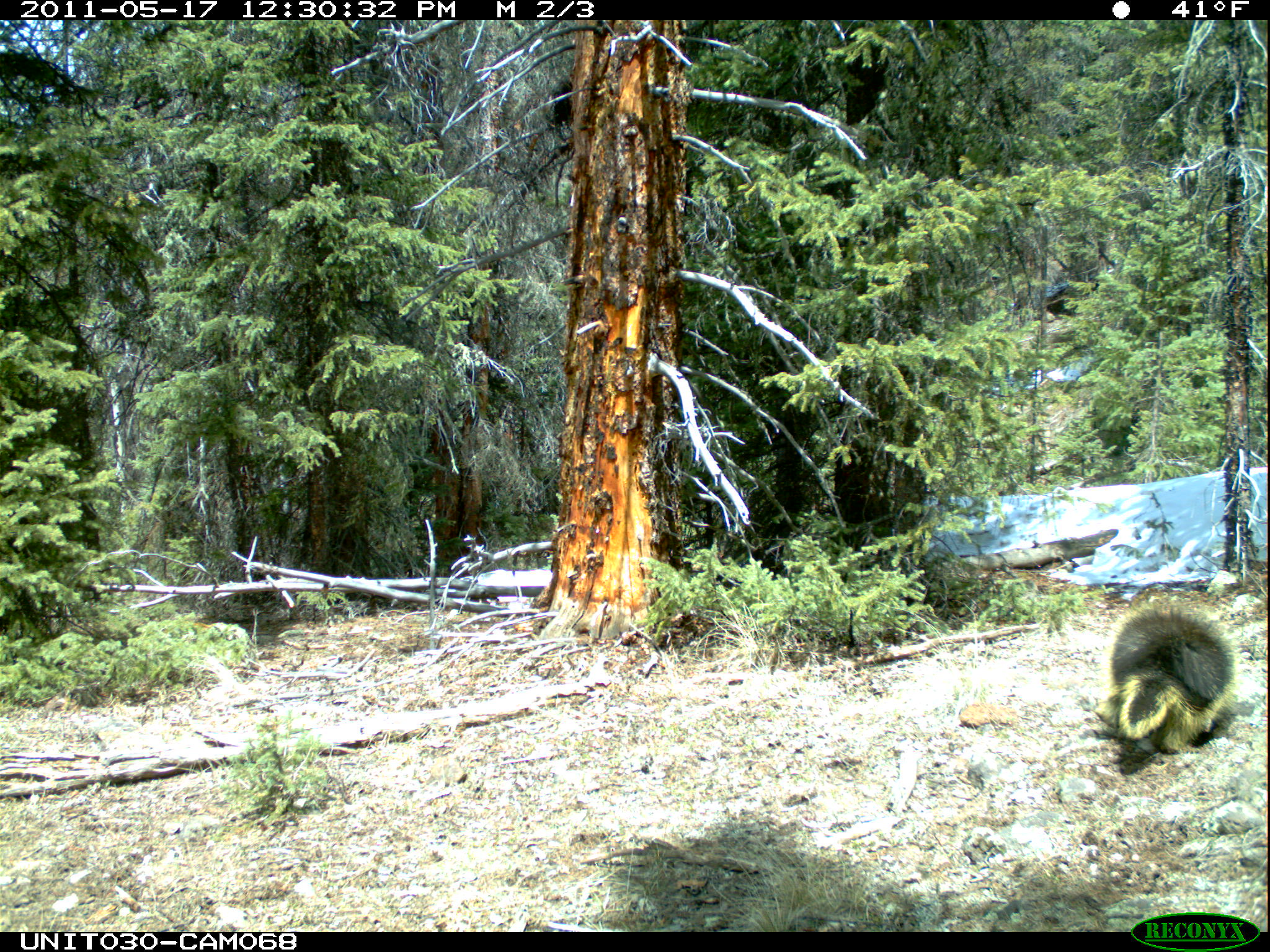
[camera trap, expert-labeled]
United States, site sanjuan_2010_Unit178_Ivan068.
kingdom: Animalia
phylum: Chordata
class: Mammalia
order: Rodentia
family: Erethizontidae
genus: Erethizon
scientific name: Erethizon dorsatum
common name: north american porcupine